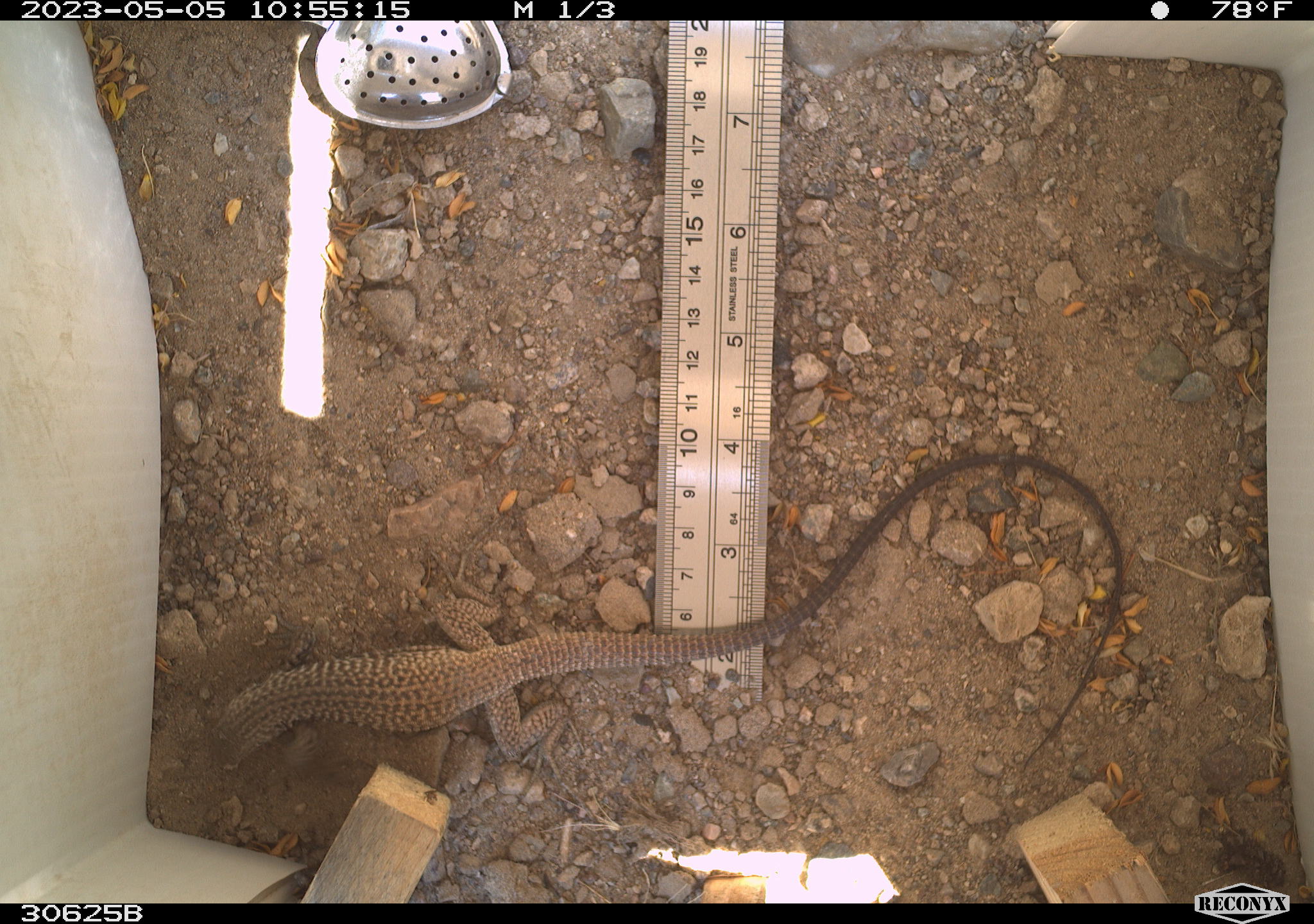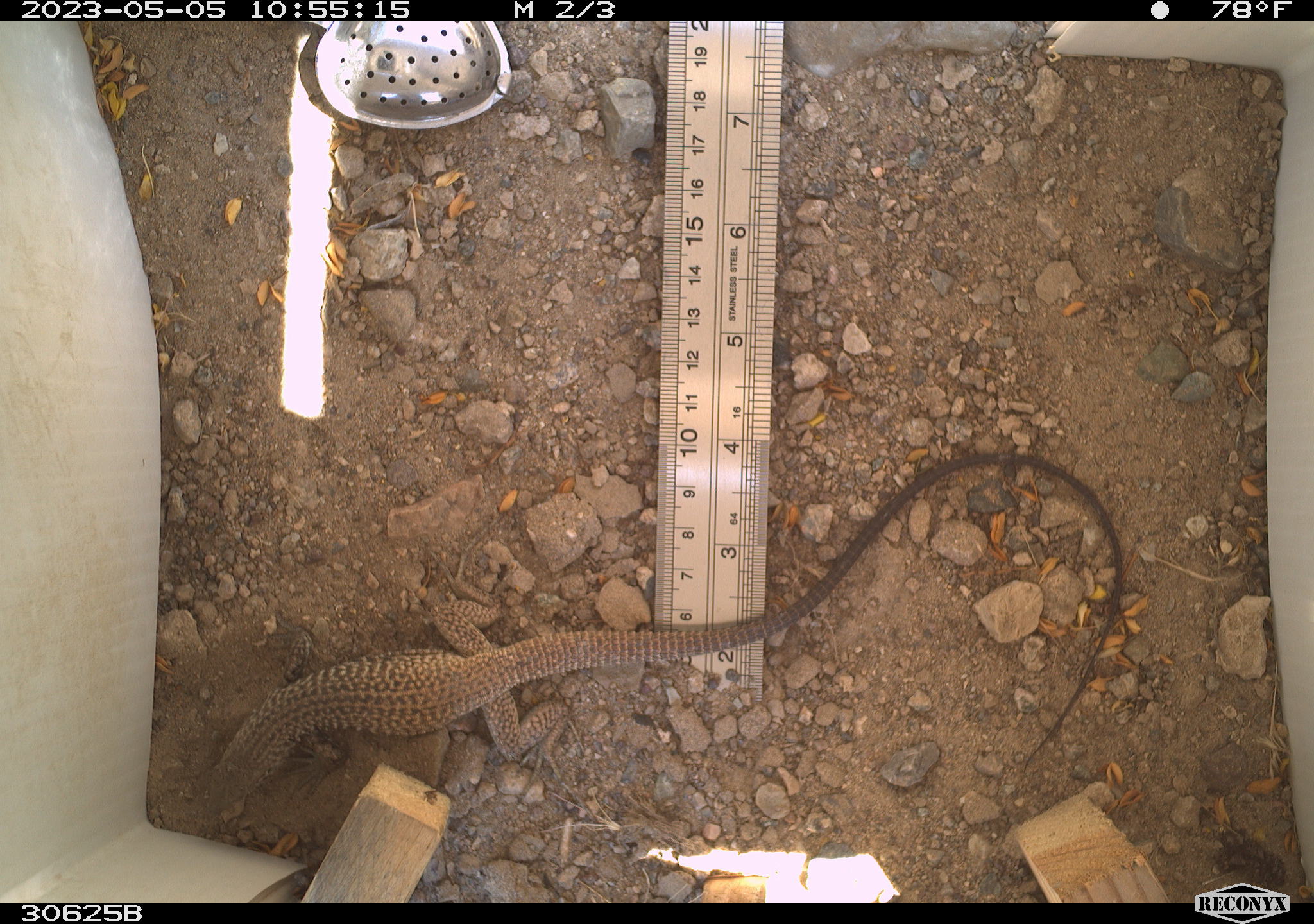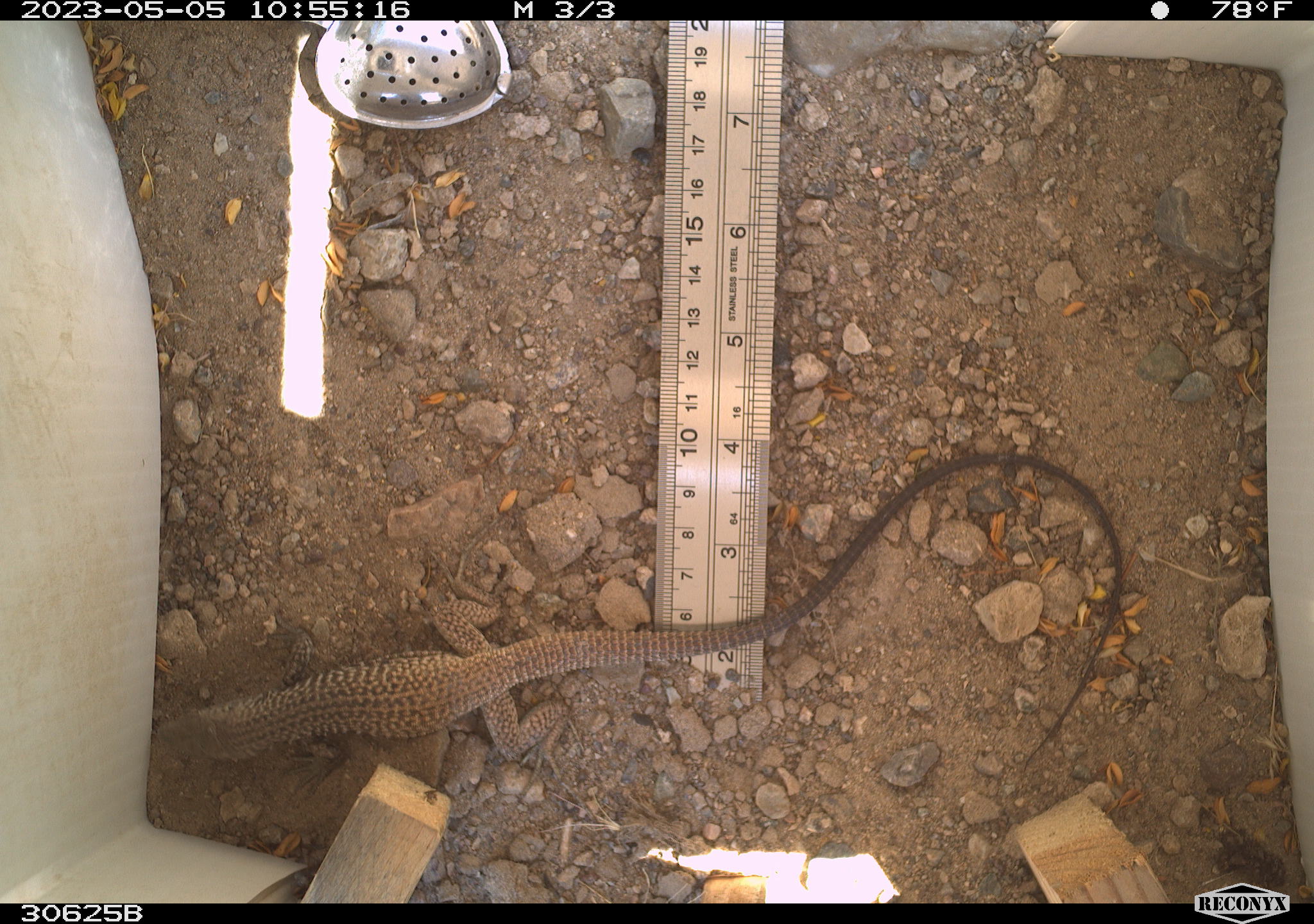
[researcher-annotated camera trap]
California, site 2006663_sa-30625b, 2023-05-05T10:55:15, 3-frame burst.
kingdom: Animalia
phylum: Chordata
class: Reptilia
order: Squamata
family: Teiidae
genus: Aspidoscelis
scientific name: Aspidoscelis tigris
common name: western whiptail